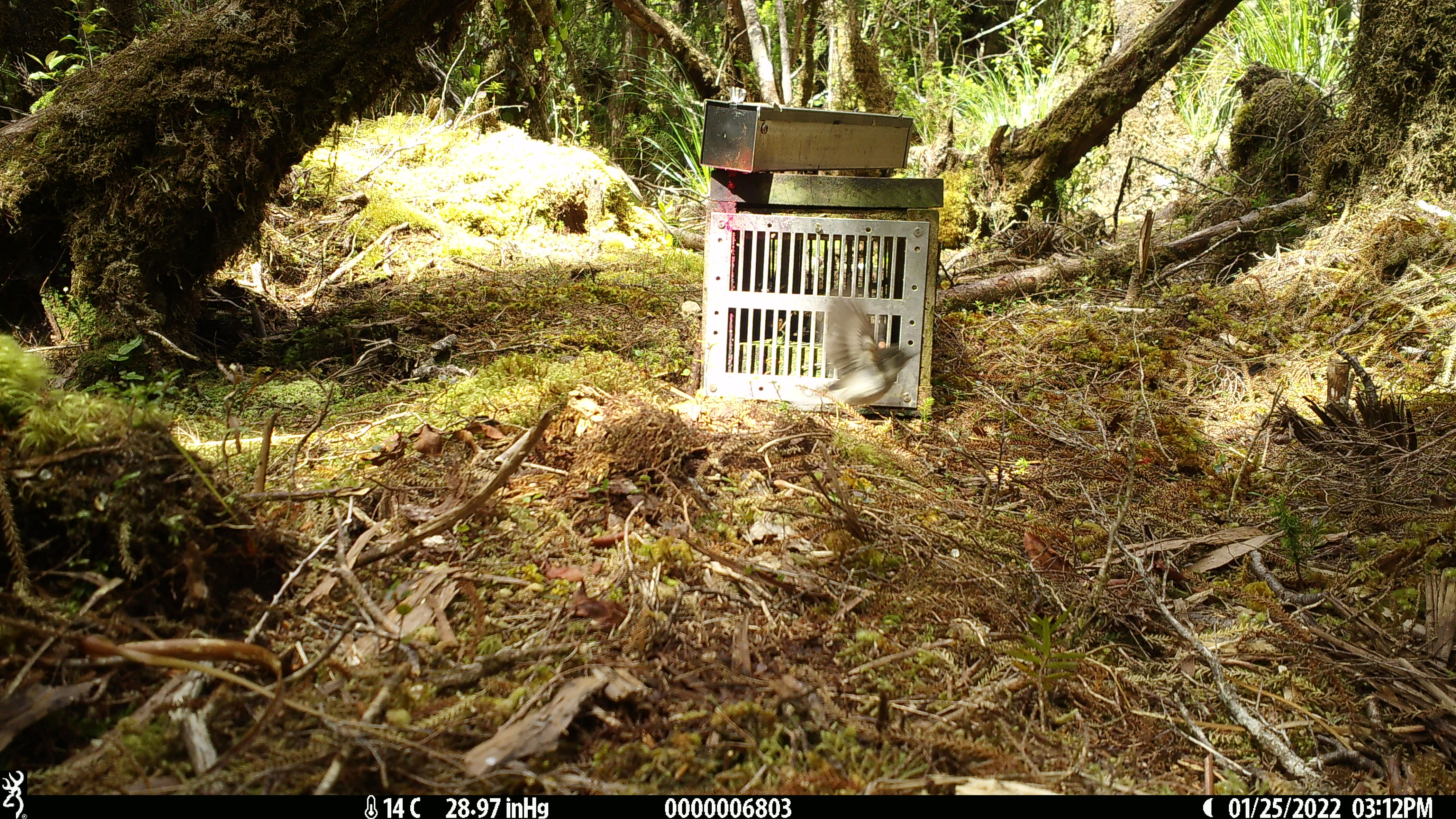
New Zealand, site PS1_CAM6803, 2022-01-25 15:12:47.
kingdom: Animalia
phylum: Chordata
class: Aves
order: Passeriformes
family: Petroicidae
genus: Petroica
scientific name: Petroica macrocephala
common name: tomtit